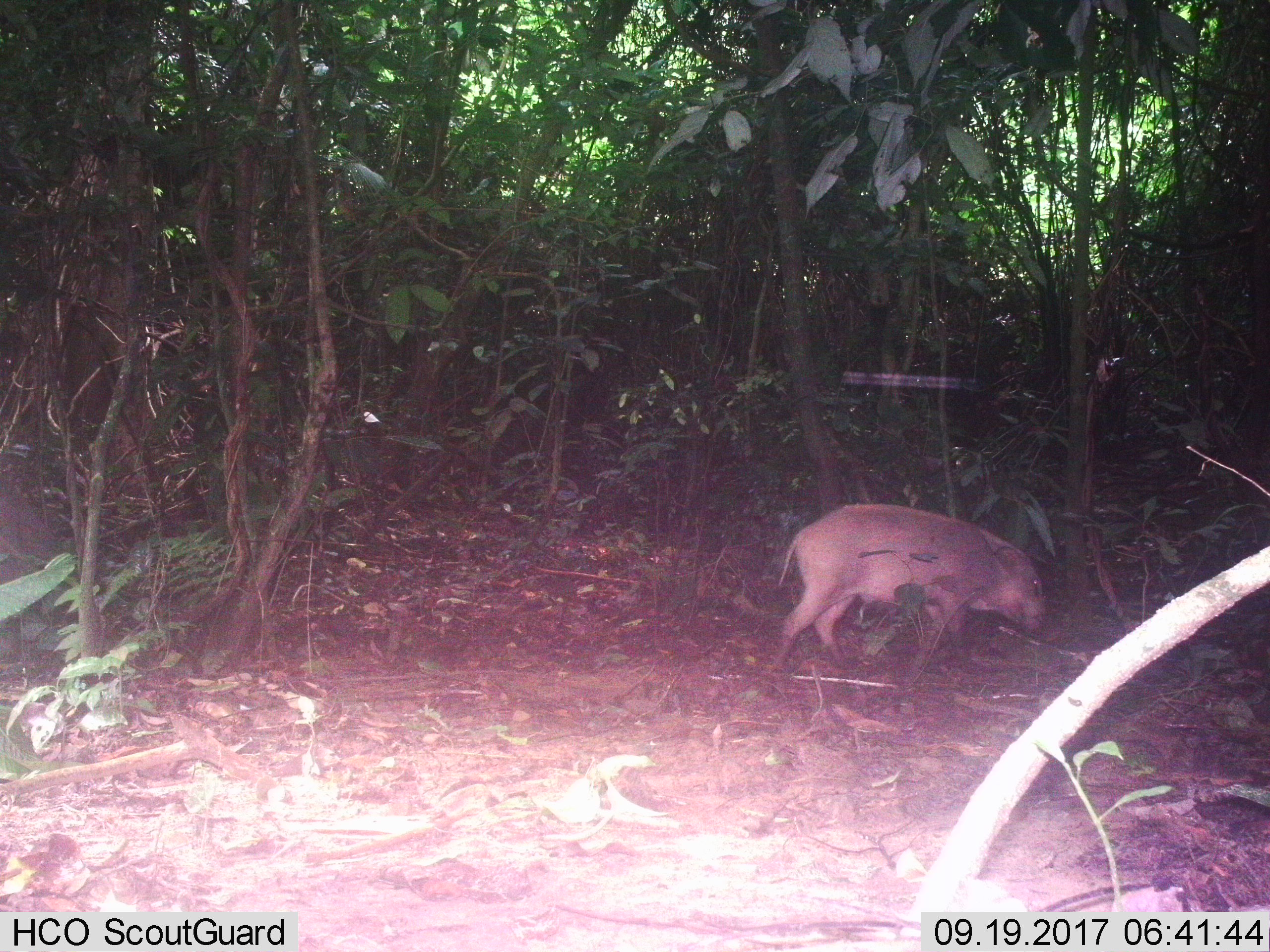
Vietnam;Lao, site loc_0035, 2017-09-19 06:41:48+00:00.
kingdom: Animalia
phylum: Chordata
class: Mammalia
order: Artiodactyla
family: Suidae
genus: Sus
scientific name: Sus scrofa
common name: eurasian wild pig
Eurasian wild pig (Sus scrofa). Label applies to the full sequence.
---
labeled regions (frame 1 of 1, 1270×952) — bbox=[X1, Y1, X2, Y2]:
eurasian wild pig: bbox=[767, 503, 1060, 673]